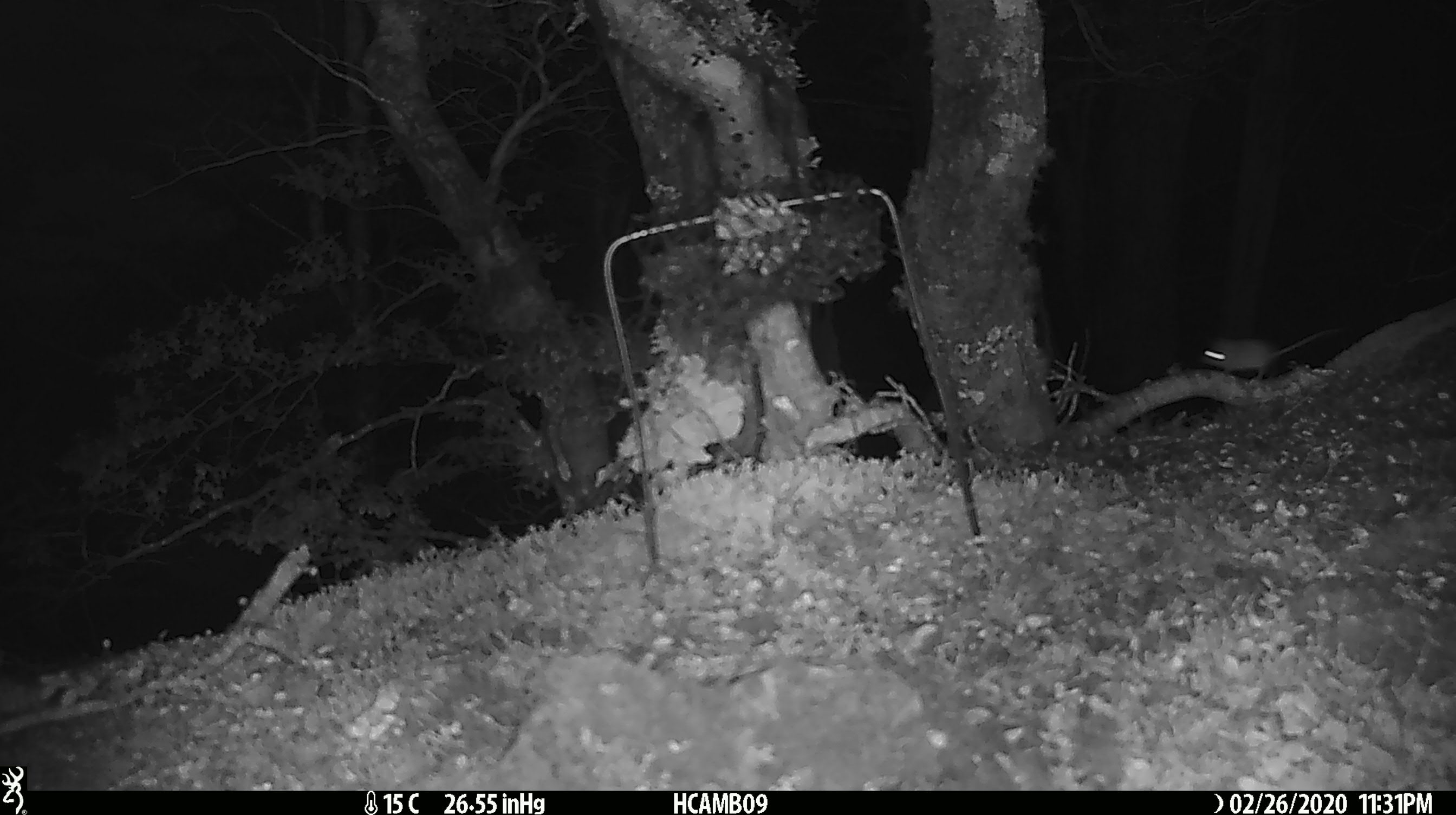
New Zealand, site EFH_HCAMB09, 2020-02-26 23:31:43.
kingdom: Animalia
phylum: Chordata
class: Mammalia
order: Rodentia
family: Muridae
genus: Mus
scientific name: Mus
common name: mouse